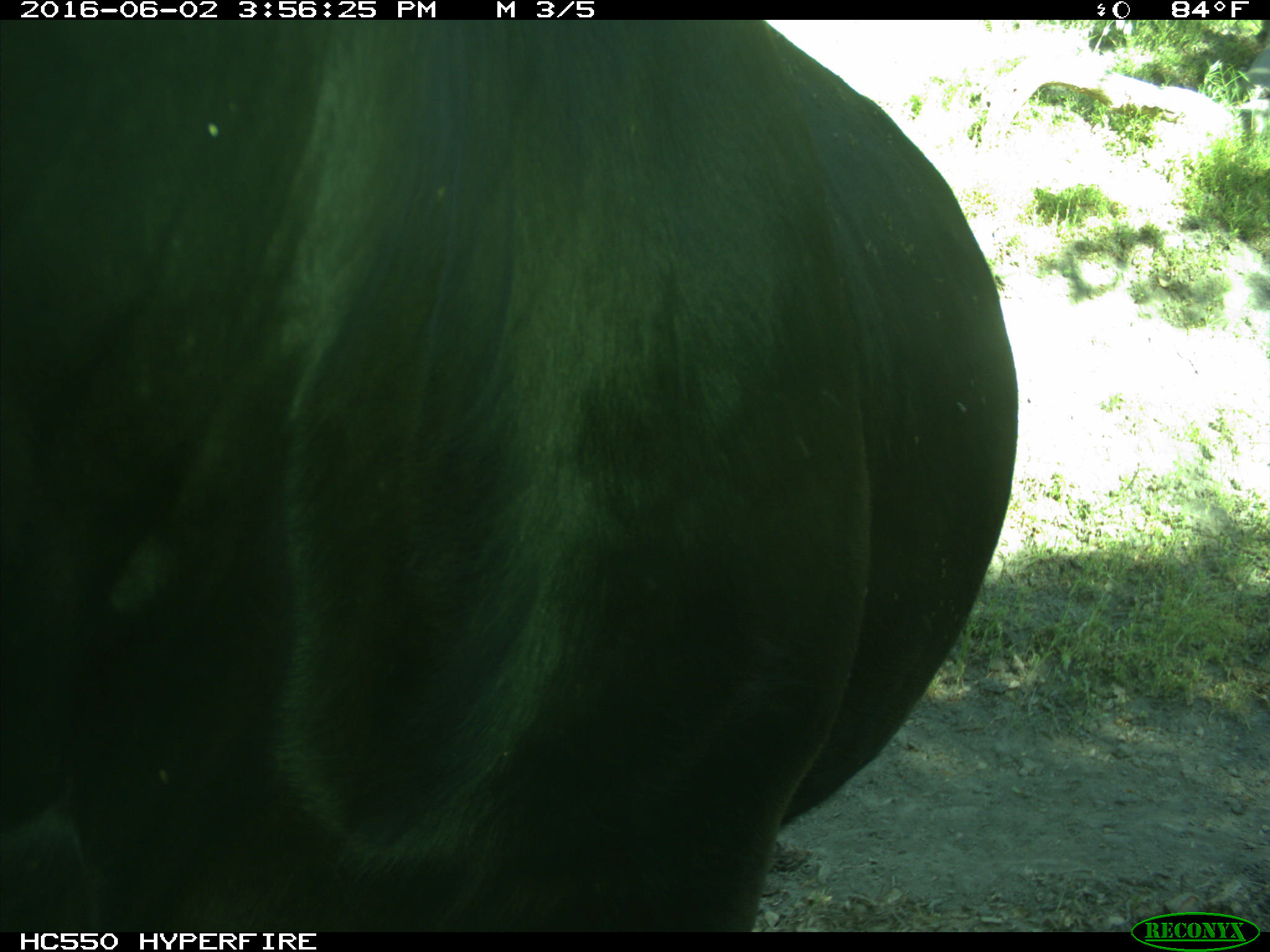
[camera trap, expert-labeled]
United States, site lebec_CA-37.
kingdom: Animalia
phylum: Chordata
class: Mammalia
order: Artiodactyla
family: Bovidae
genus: Bos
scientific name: Bos taurus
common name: domestic cow